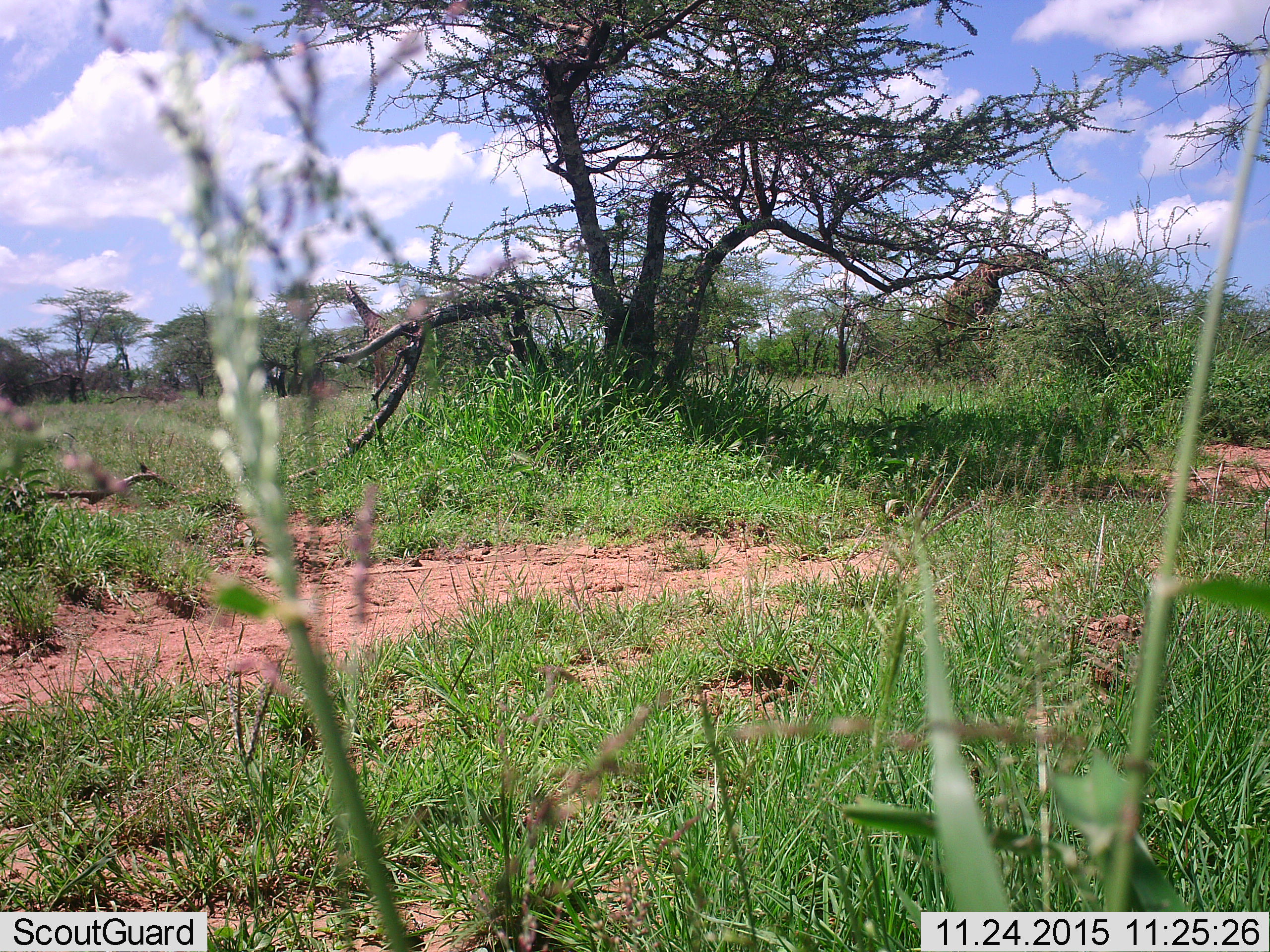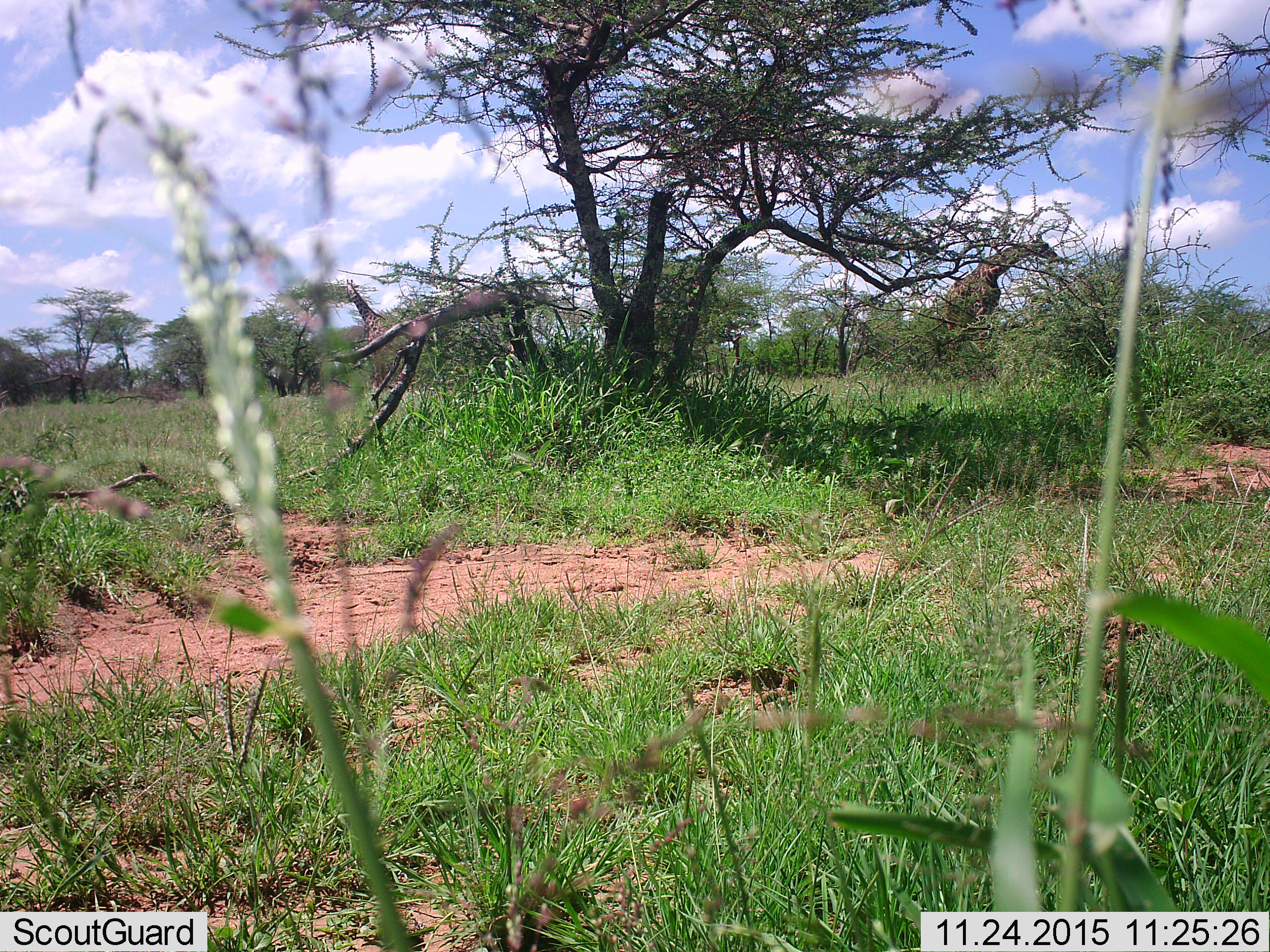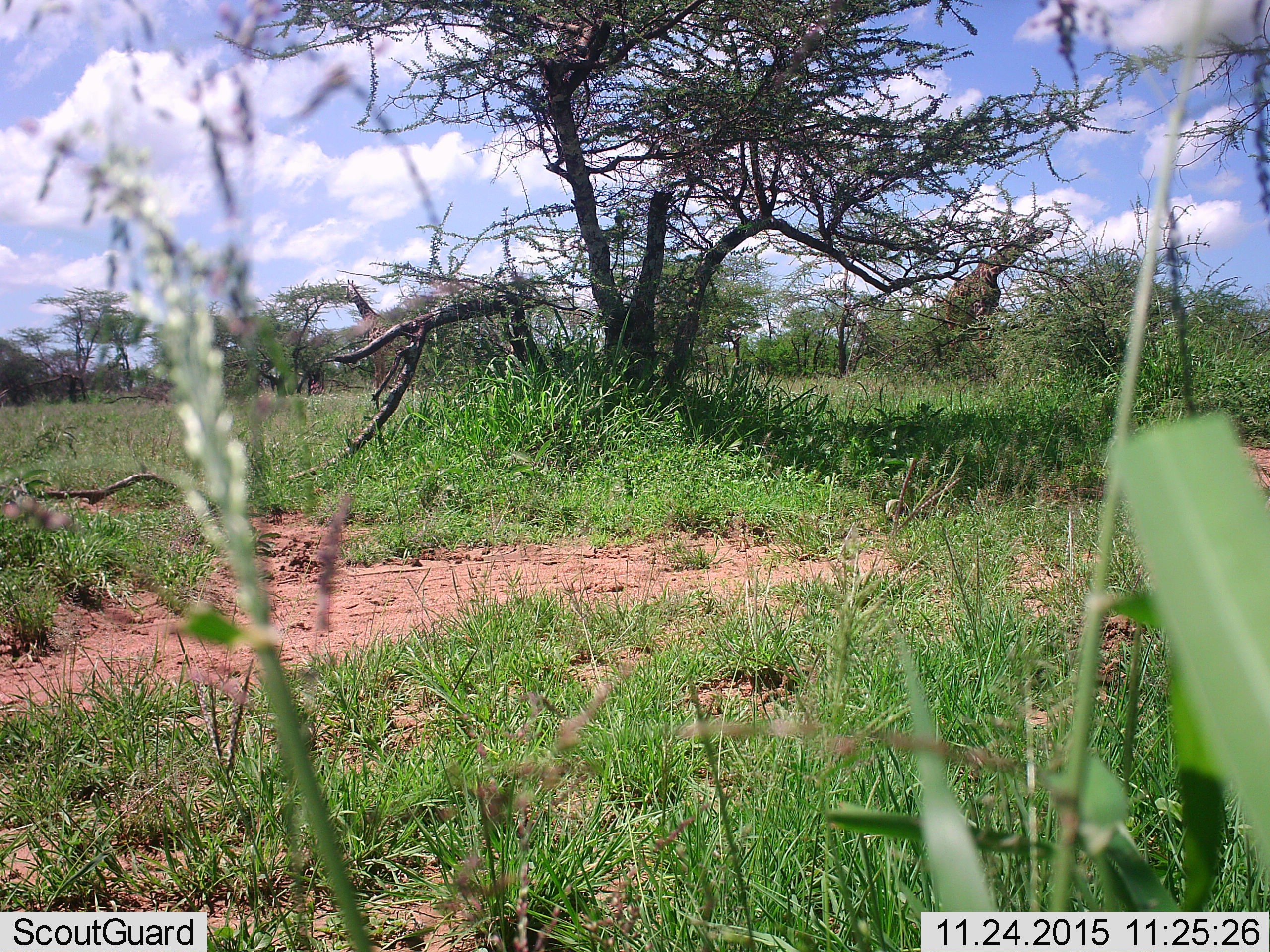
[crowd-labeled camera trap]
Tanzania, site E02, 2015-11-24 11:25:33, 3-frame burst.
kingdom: Animalia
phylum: Chordata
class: Mammalia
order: Artiodactyla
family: Giraffidae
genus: Giraffa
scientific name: Giraffa camelopardalis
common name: giraffe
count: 2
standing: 27%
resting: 0%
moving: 0%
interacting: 0%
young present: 0%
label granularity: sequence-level